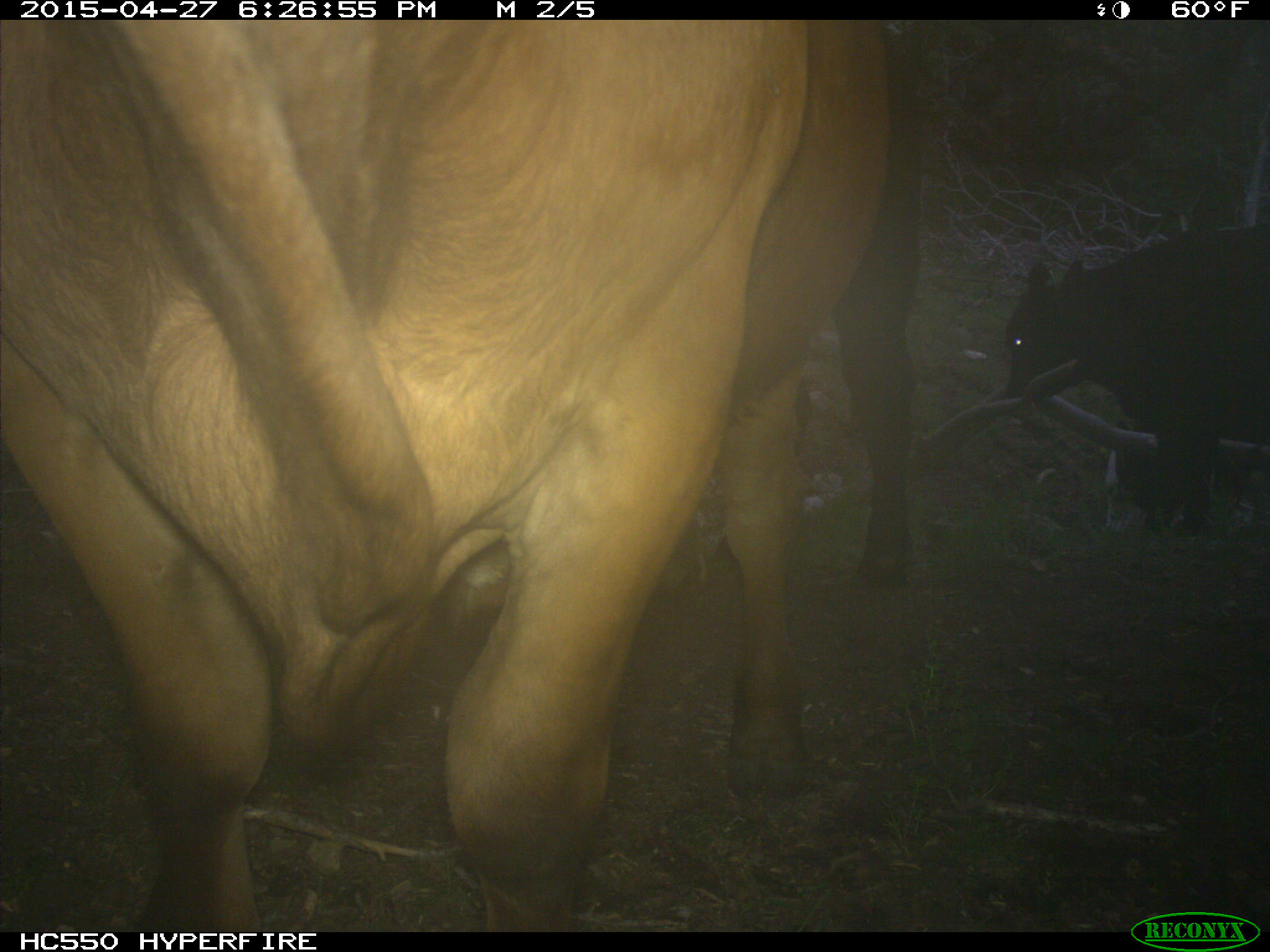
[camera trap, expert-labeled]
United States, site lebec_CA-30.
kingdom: Animalia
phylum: Chordata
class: Mammalia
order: Artiodactyla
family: Bovidae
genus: Bos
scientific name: Bos taurus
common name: domestic cow